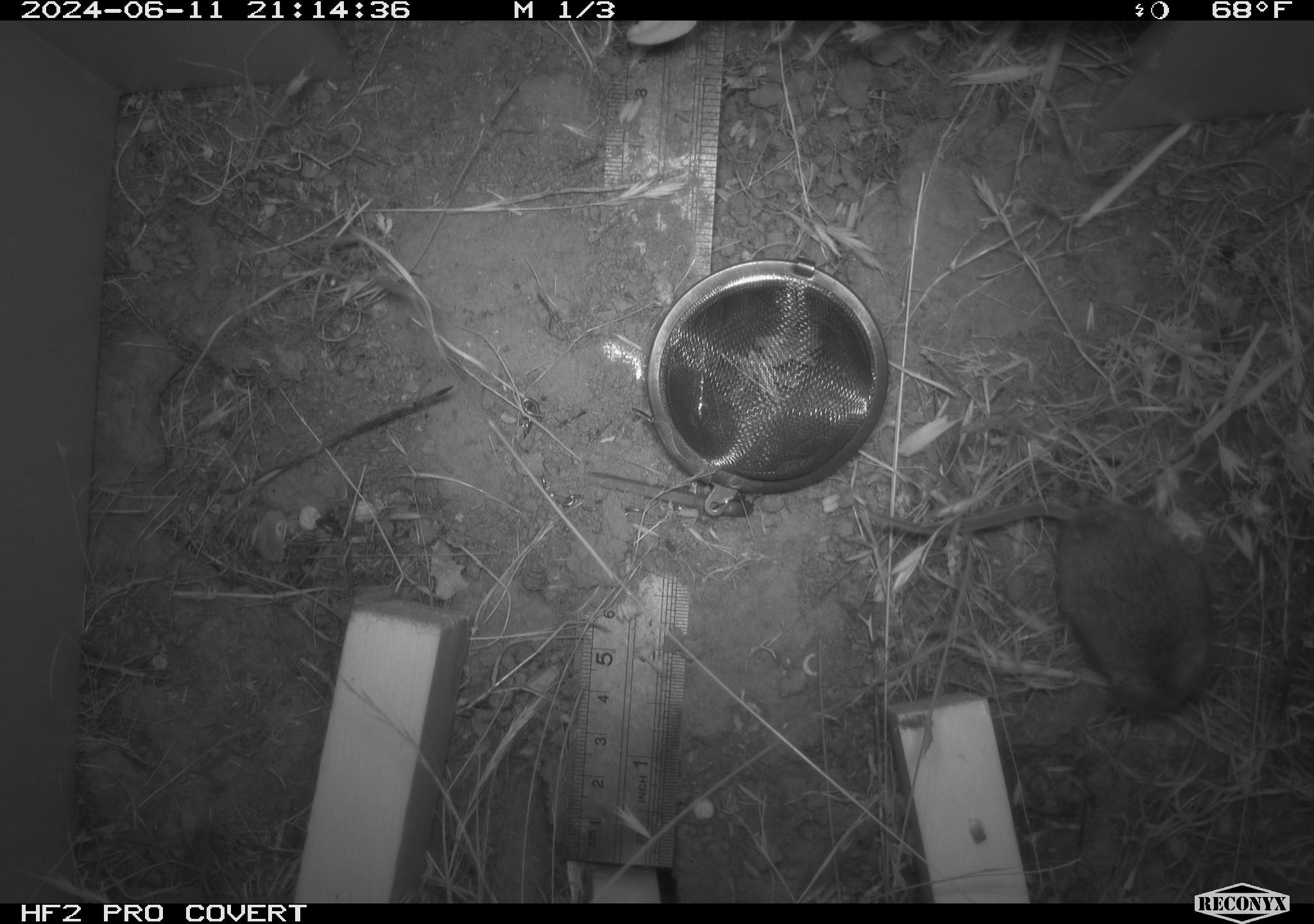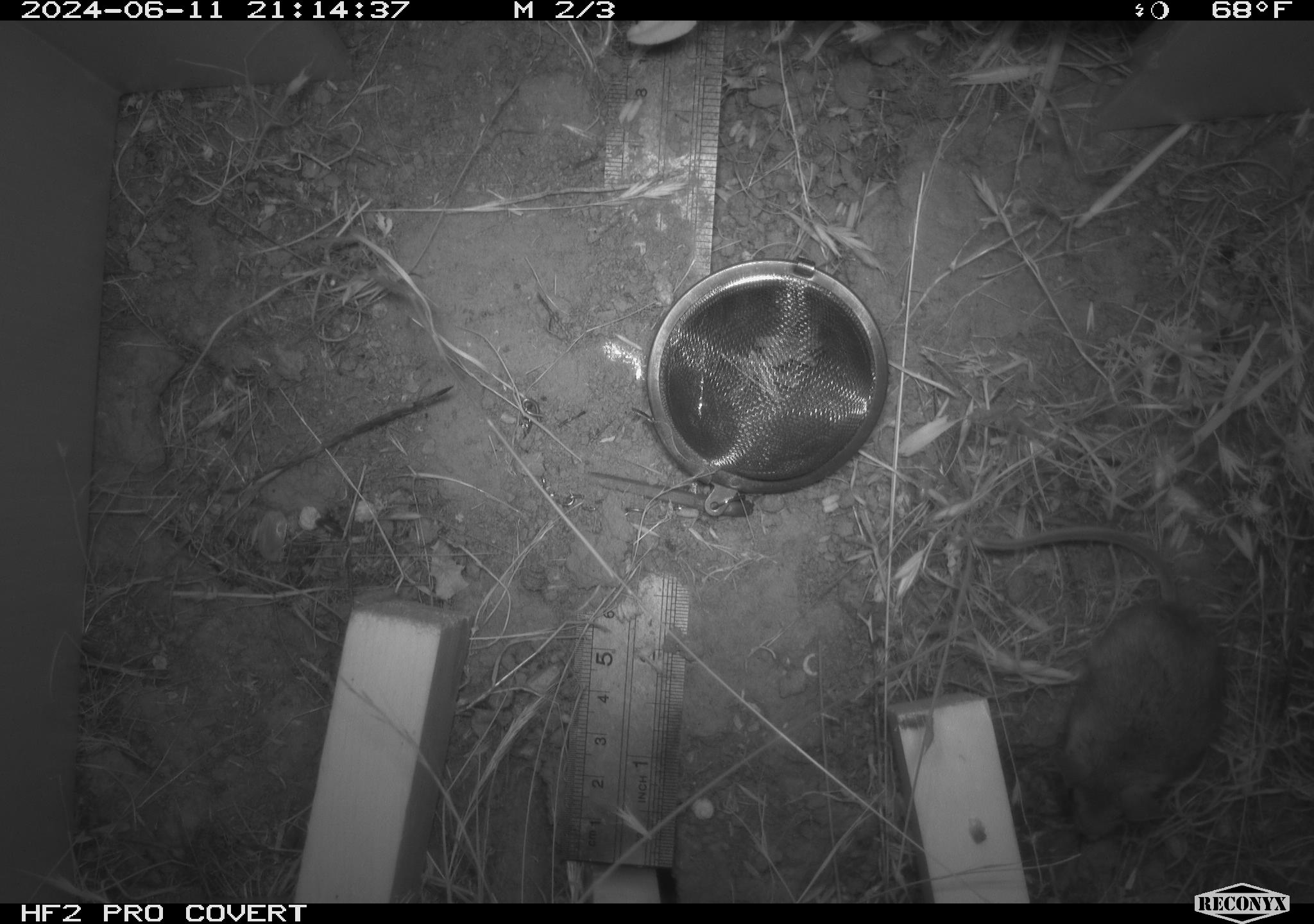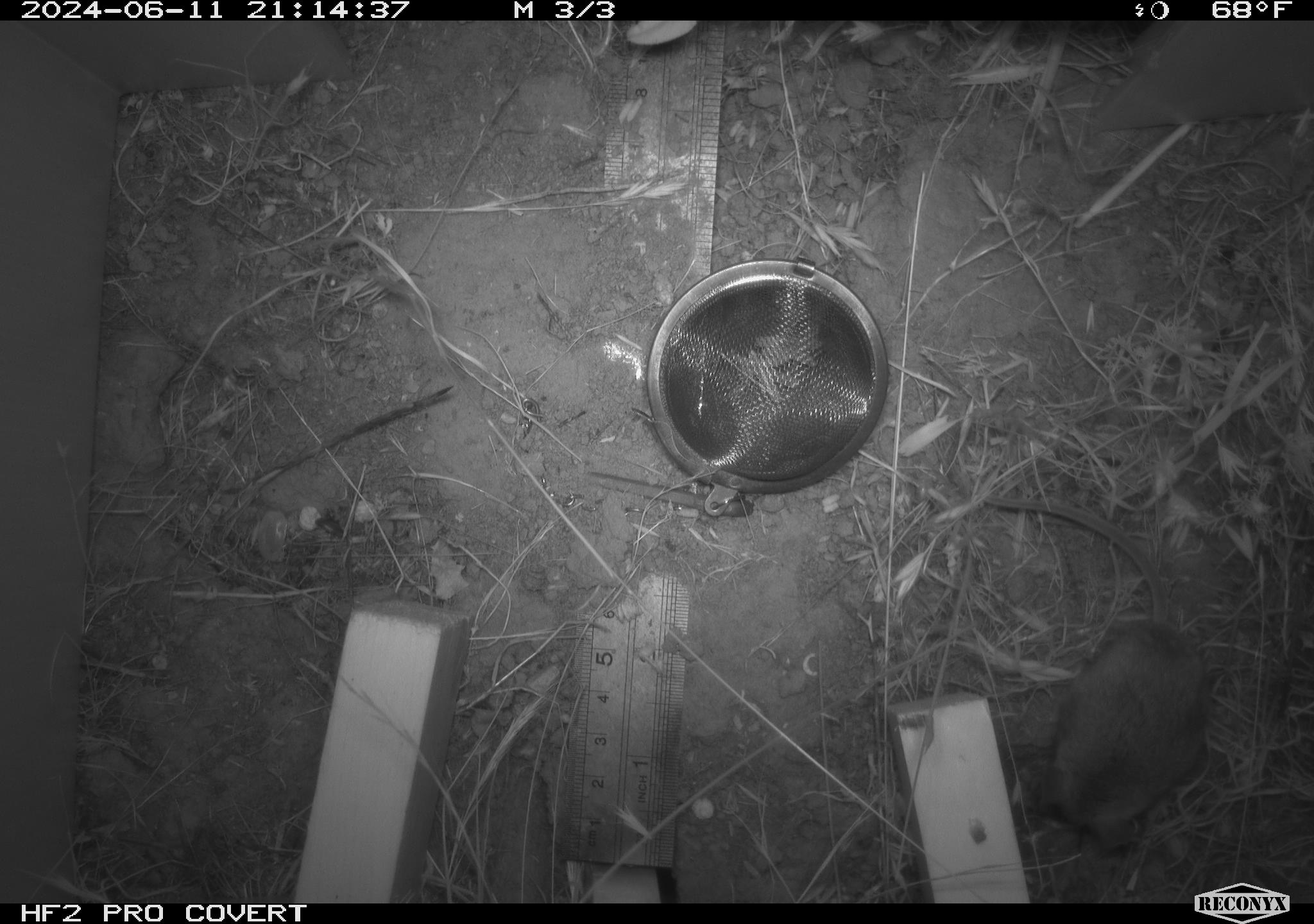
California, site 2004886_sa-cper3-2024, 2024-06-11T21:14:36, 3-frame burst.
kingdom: Animalia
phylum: Chordata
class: Mammalia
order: Rodentia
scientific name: Rodentia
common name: rodent